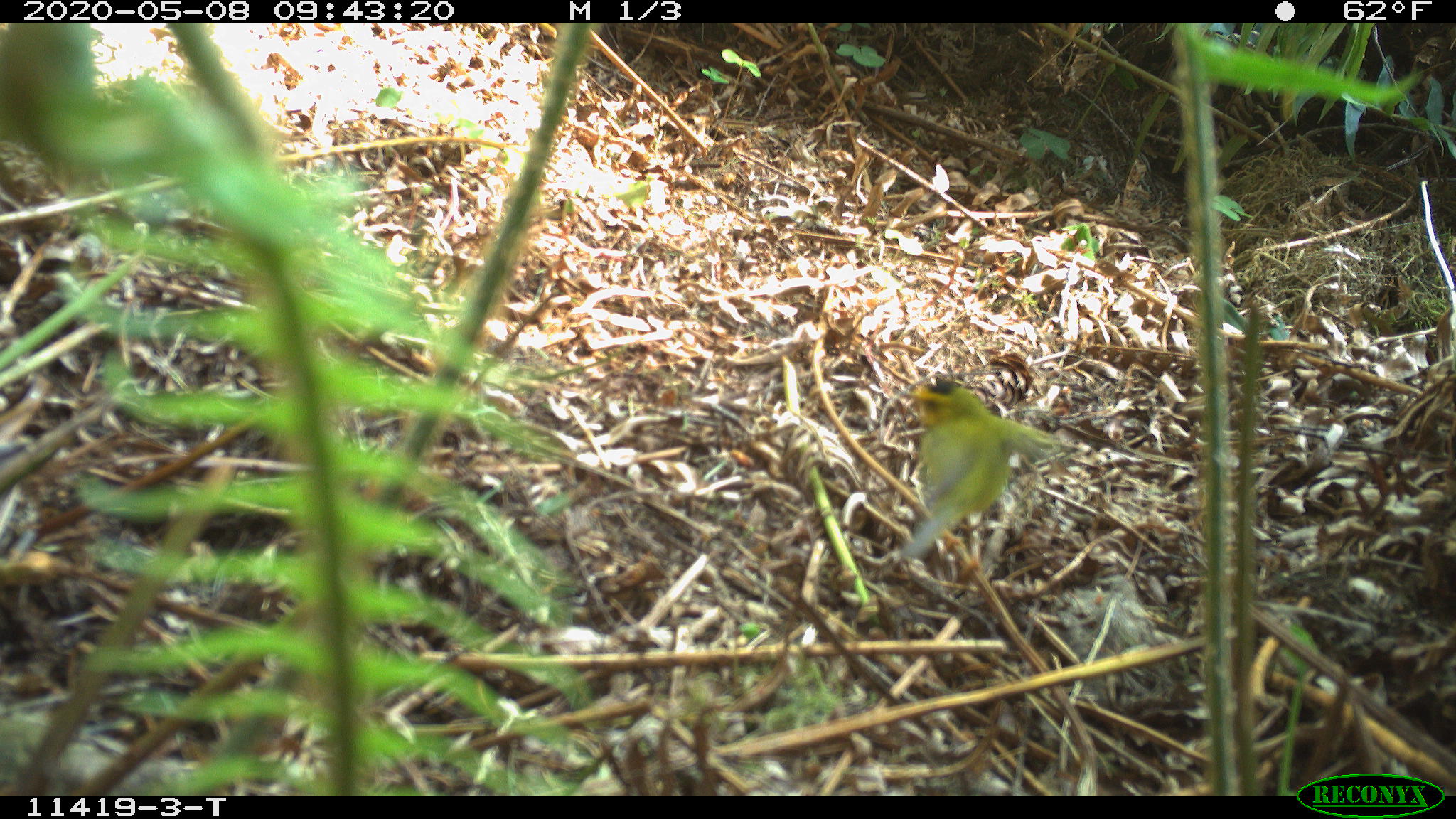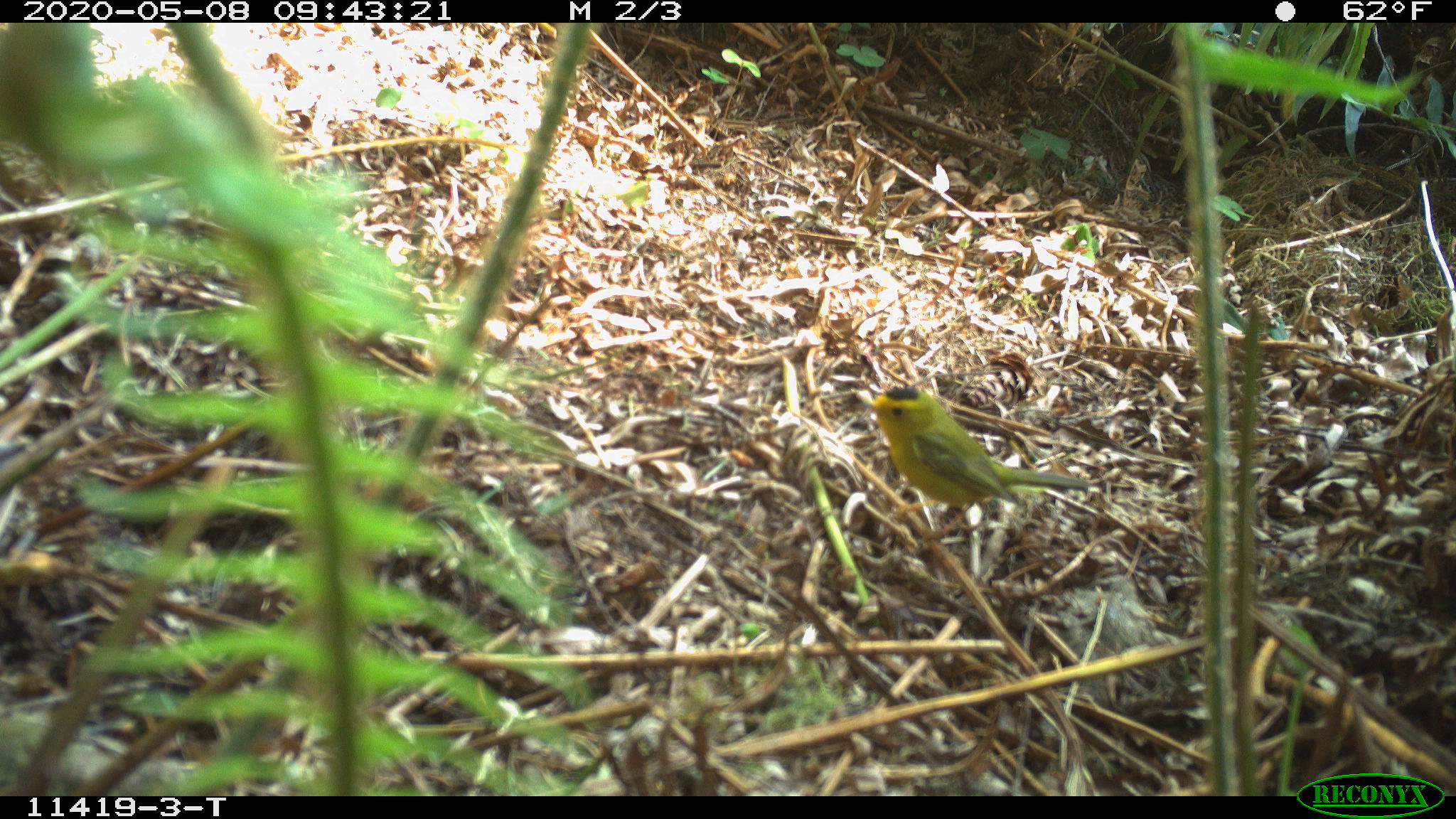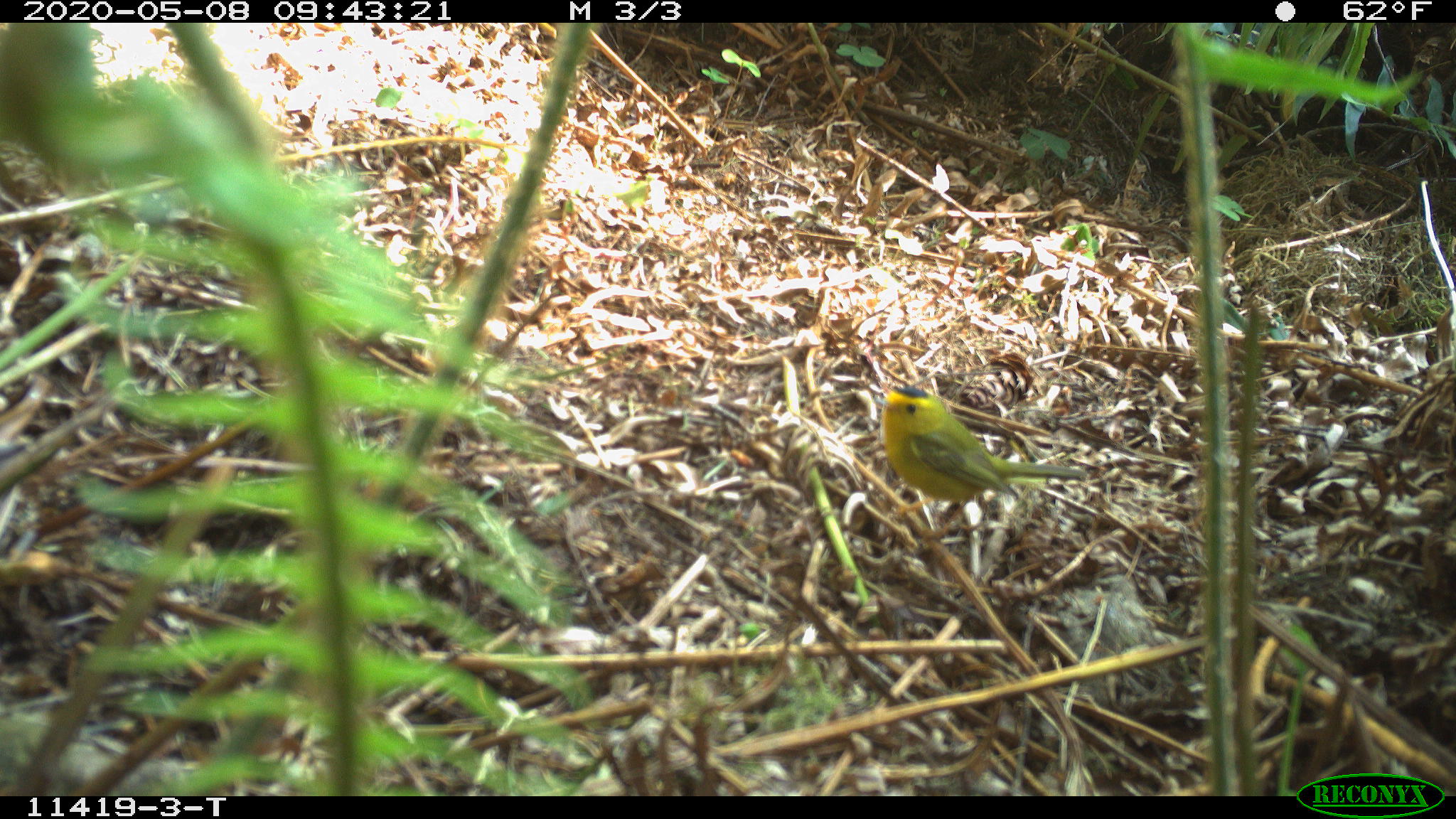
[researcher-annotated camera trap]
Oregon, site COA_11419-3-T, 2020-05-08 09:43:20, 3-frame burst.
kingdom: Animalia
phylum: Chordata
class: Aves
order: Passeriformes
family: Parulidae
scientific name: Parulidae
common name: new world warblers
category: parulidae family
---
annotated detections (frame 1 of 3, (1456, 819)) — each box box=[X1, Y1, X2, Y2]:
parulidae family: box=[893, 358, 1074, 577]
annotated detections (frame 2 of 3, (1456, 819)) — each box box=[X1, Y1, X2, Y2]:
parulidae family: box=[845, 379, 1156, 539]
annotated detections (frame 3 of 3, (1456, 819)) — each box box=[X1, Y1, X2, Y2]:
parulidae family: box=[857, 367, 1131, 534]